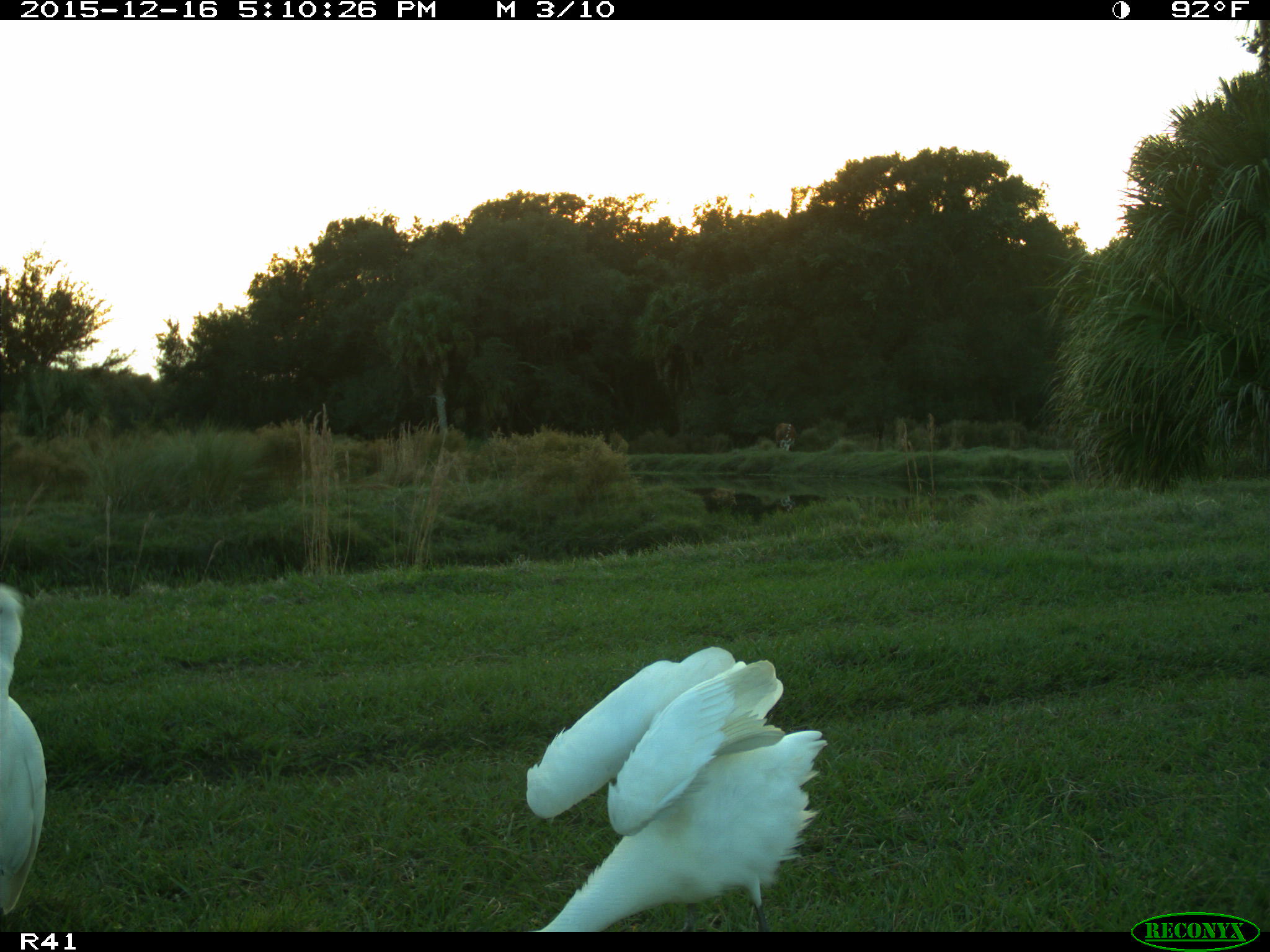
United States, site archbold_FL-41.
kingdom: Animalia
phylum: Chordata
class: Aves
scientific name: Aves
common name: birds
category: unidentified bird